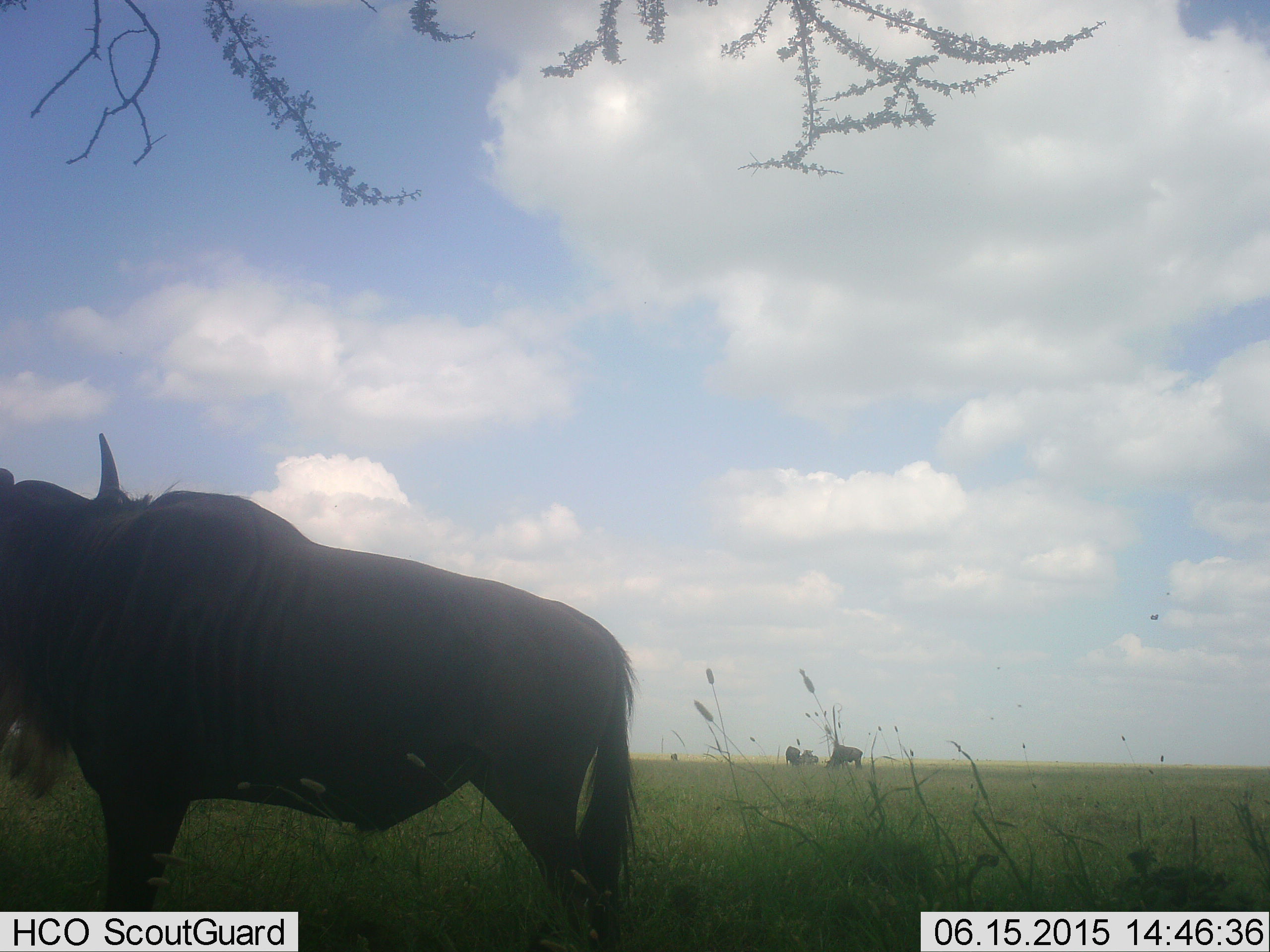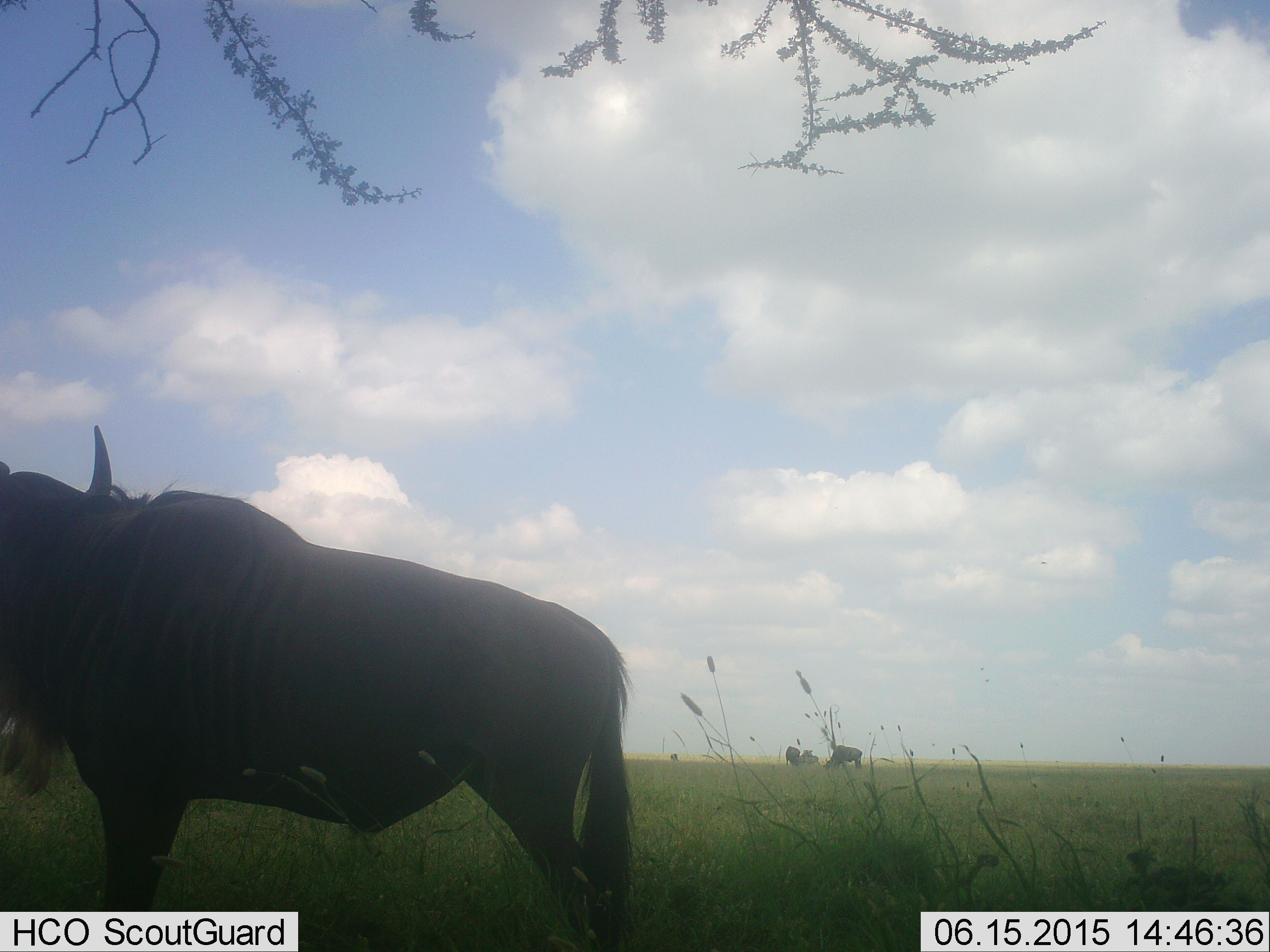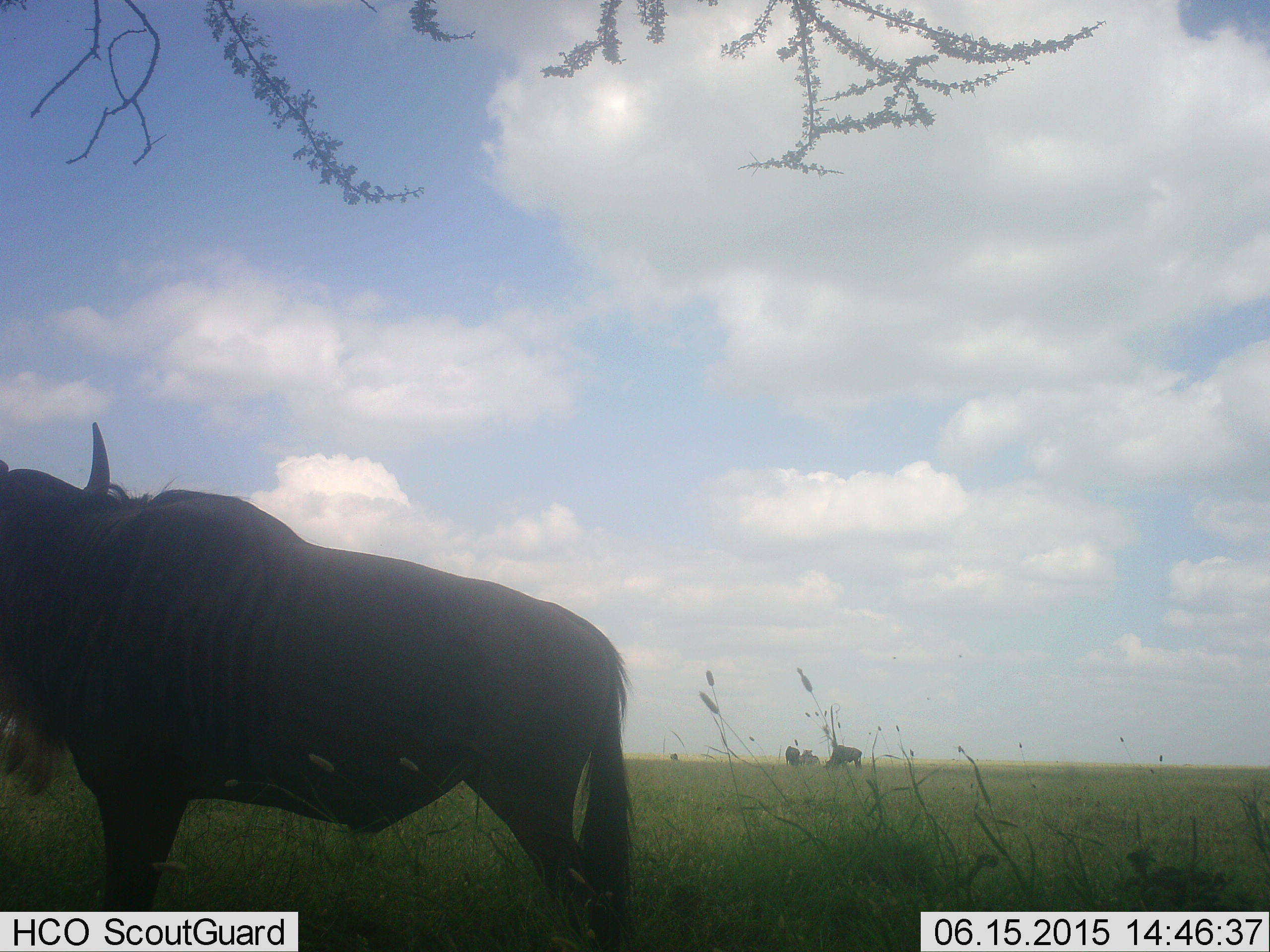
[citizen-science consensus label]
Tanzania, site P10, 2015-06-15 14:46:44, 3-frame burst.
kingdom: Animalia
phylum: Chordata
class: Mammalia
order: Artiodactyla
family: Bovidae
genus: Connochaetes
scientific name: Connochaetes taurinus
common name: blue wildebeest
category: wildebeest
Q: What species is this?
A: Wildebeest (blue wildebeest) (Connochaetes taurinus).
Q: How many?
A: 3.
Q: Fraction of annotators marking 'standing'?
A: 100%.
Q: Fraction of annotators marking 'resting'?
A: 10%.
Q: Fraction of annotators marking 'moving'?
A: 0%.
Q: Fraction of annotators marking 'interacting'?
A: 0%.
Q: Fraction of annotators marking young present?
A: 0%.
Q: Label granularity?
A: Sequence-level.